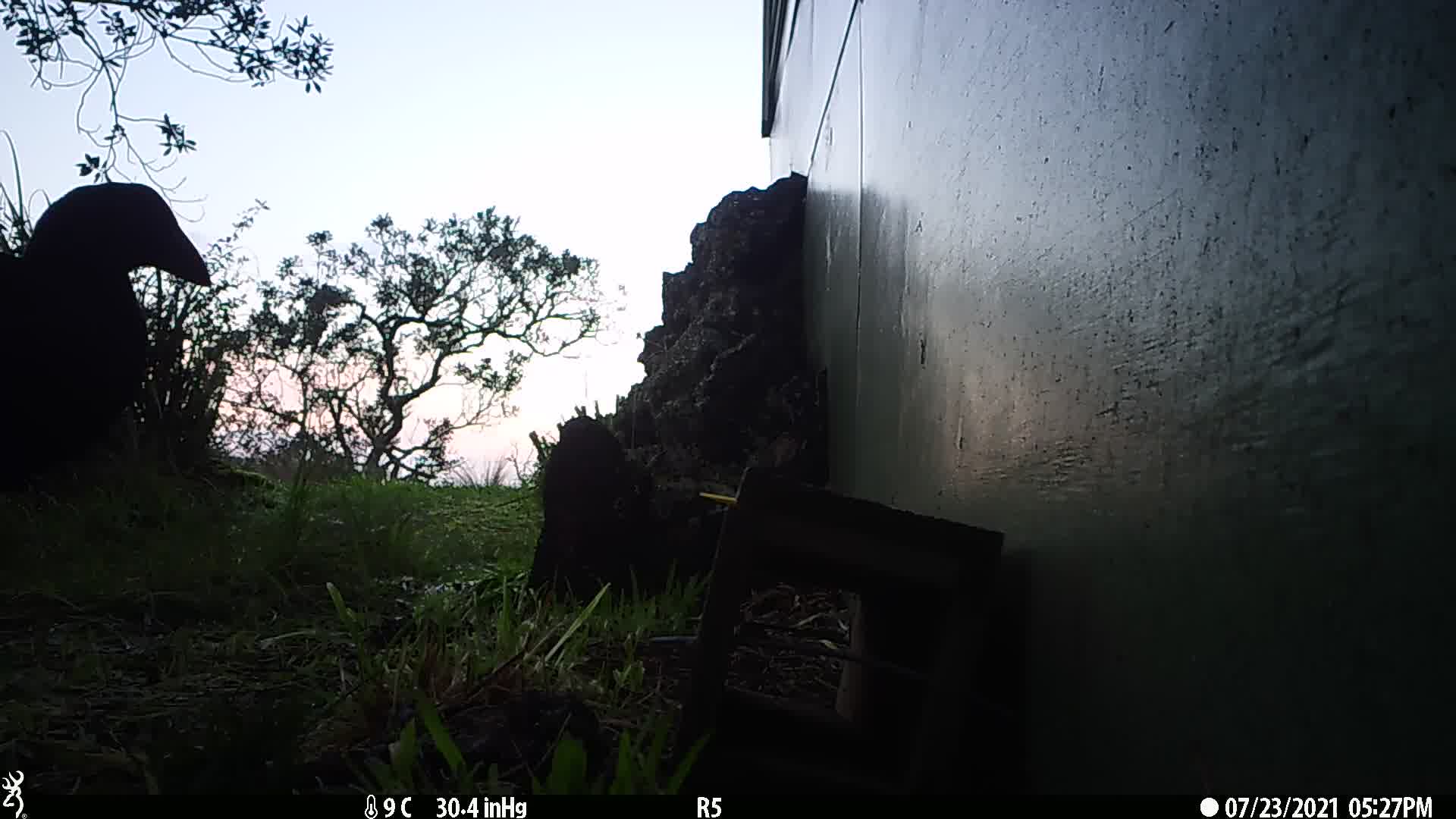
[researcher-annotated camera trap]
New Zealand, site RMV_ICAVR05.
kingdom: Animalia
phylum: Chordata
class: Aves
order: Gruiformes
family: Rallidae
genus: Porphyrio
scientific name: Porphyrio melanotus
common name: australasian swamphen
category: pukeko